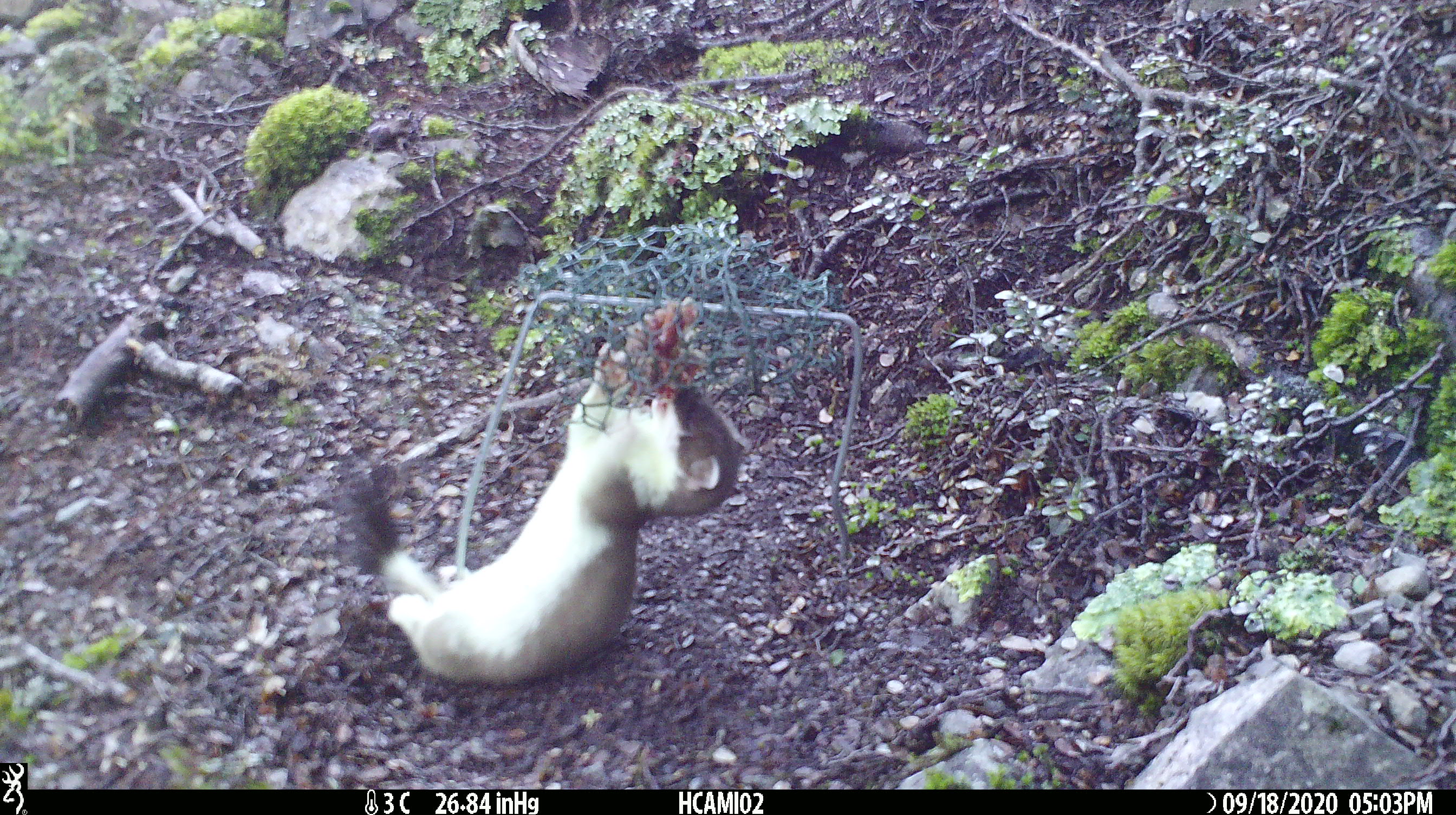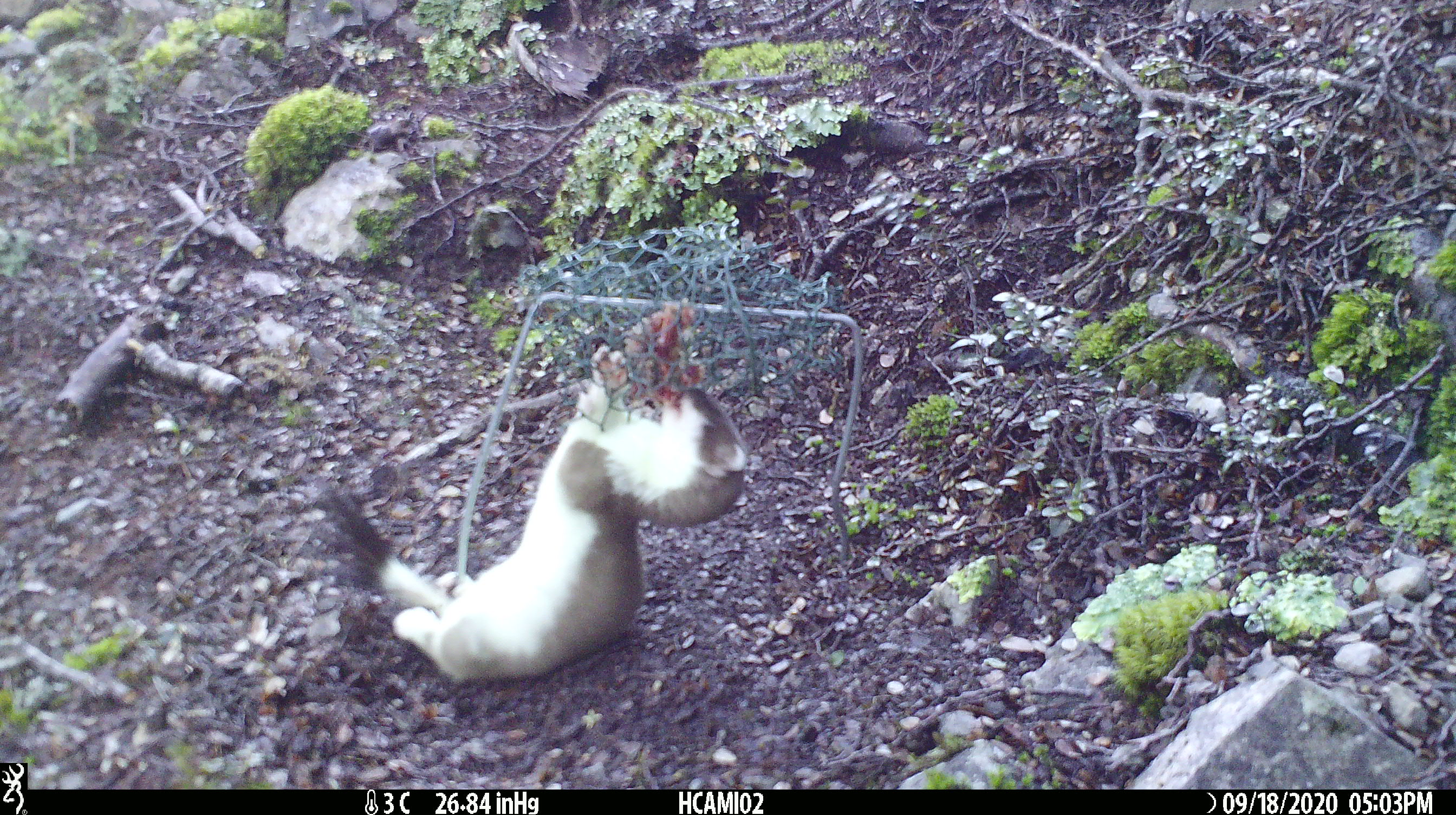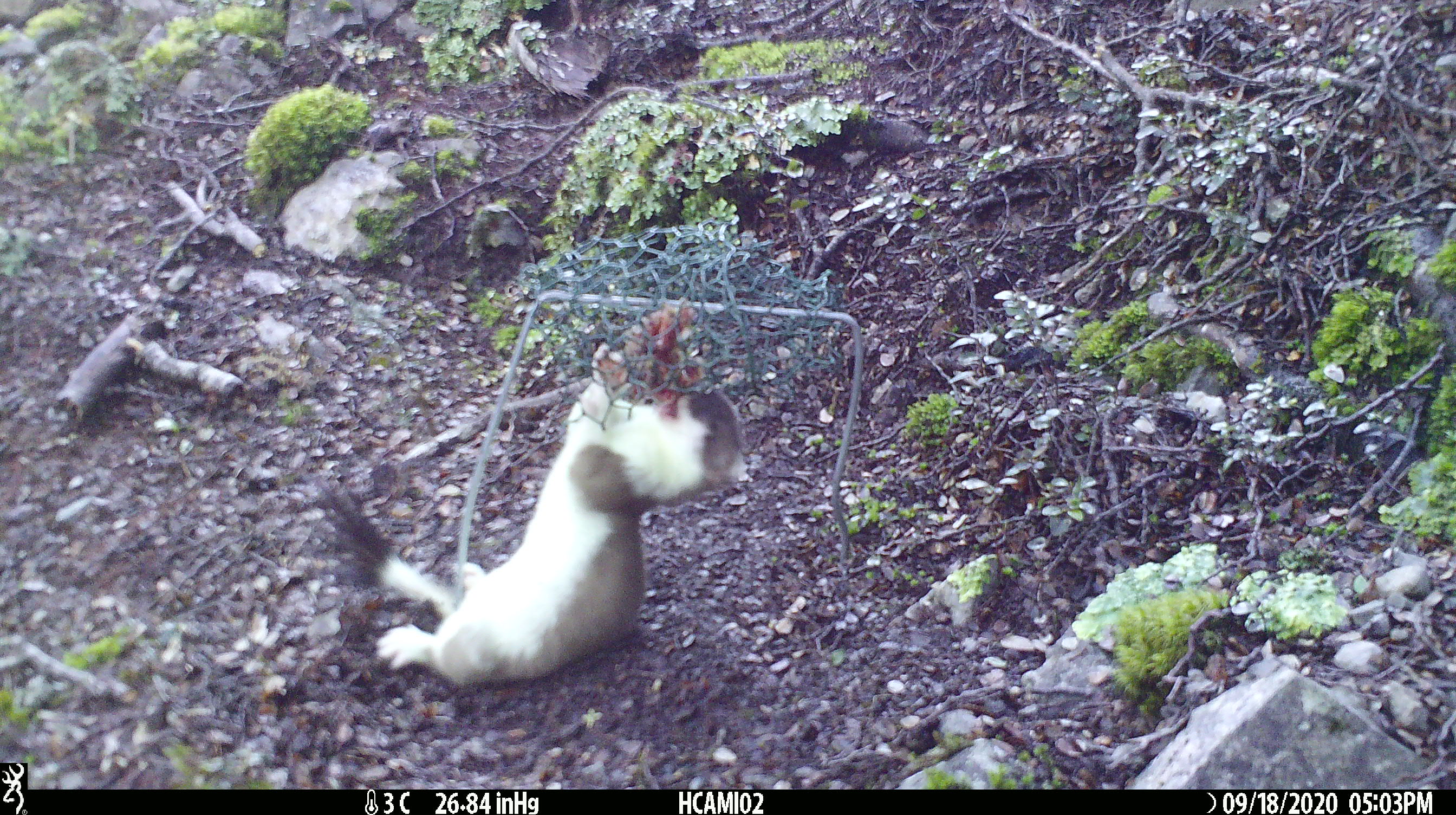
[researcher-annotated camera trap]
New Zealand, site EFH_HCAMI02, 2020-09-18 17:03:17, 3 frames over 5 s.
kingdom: Animalia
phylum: Chordata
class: Mammalia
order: Carnivora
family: Mustelidae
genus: Mustela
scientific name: Mustela erminea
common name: stoat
Stoat (Mustela erminea).